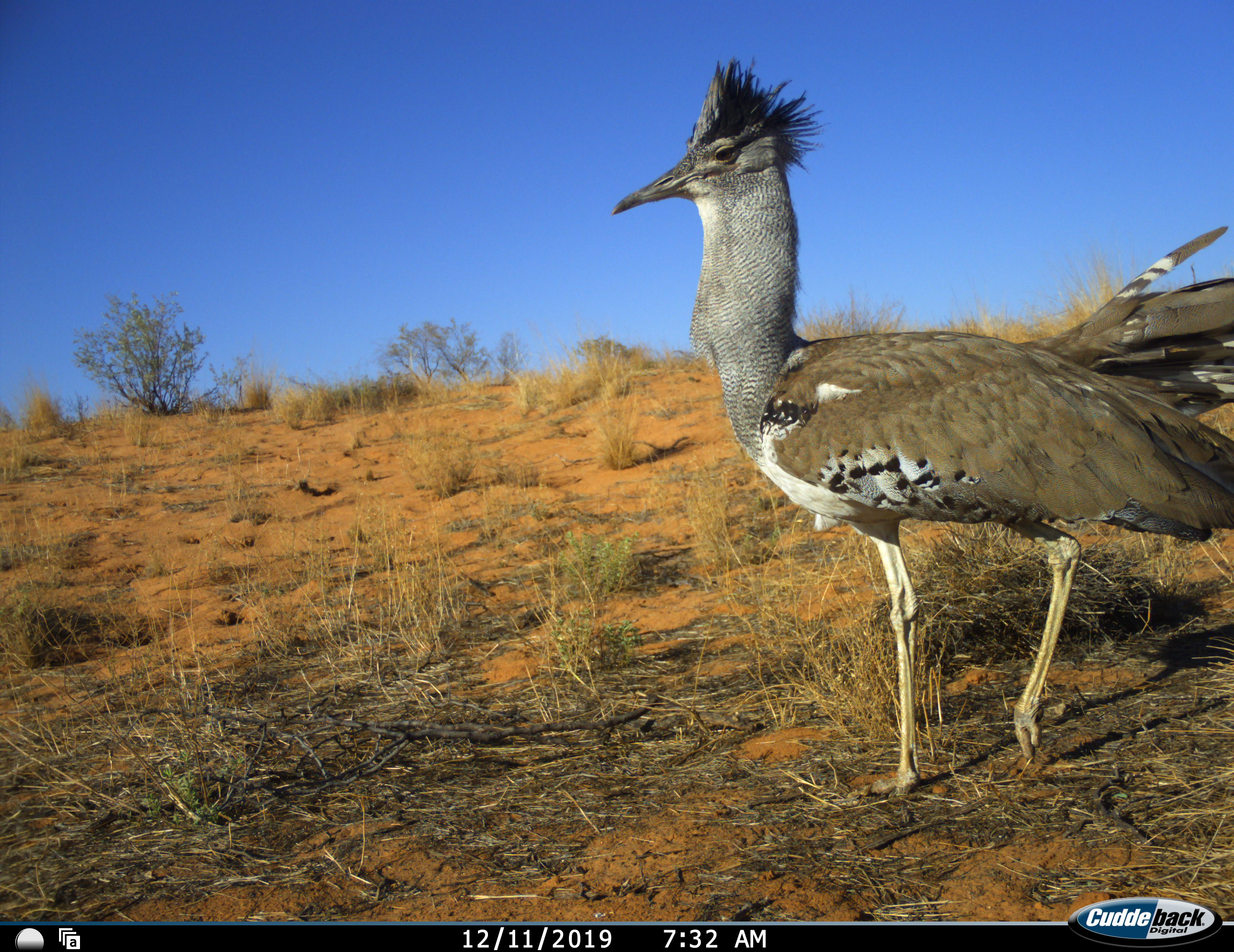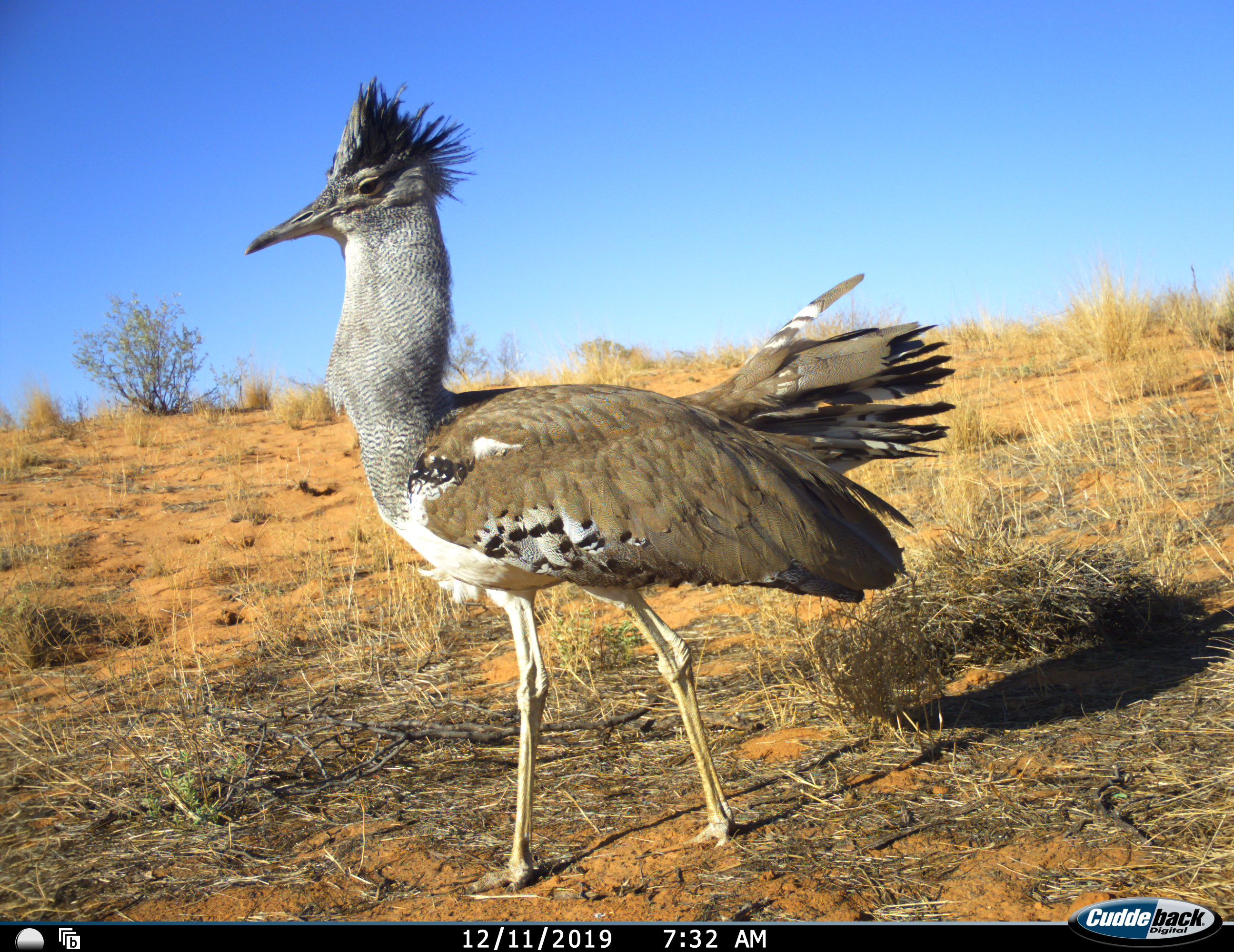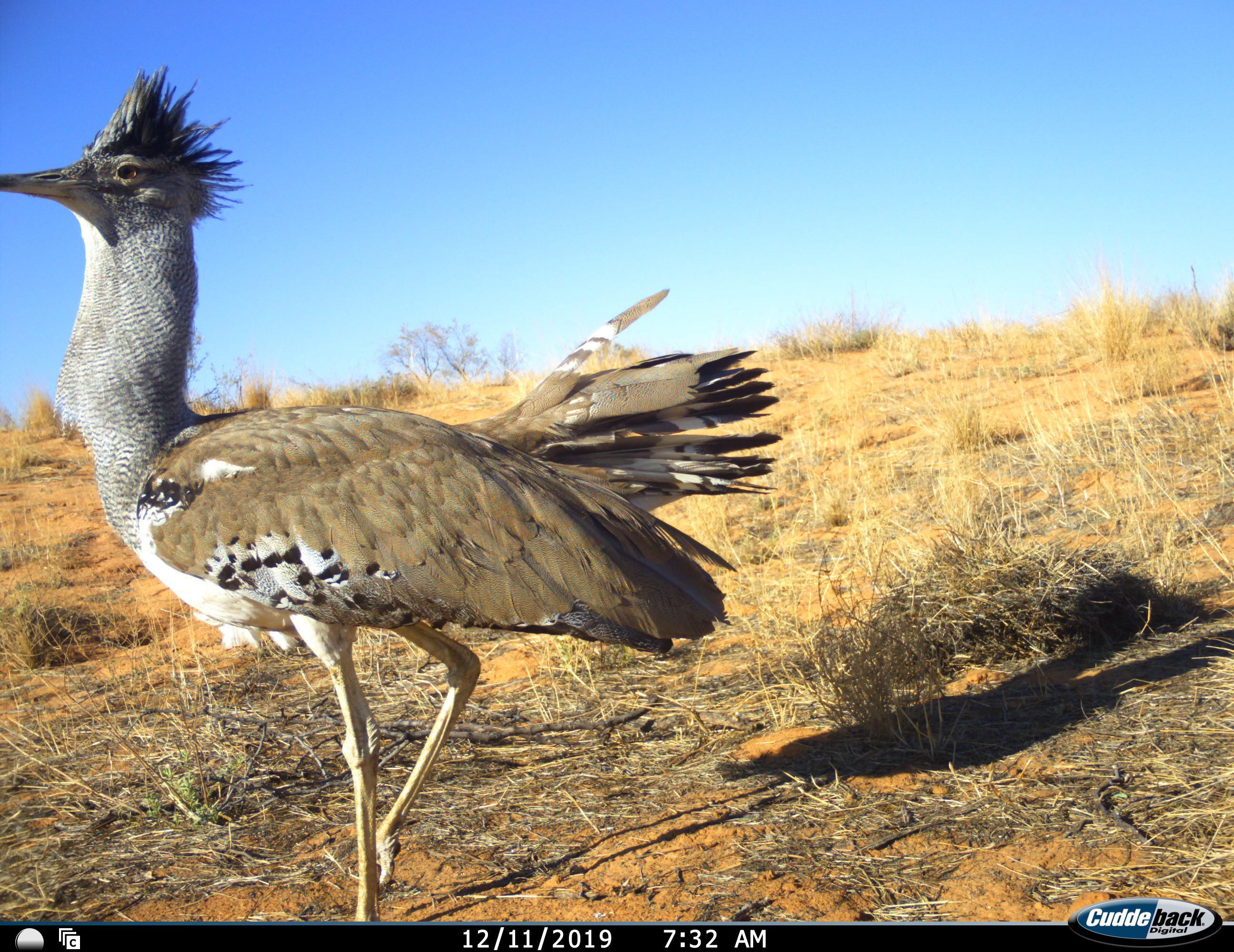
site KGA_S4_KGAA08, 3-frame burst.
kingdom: Animalia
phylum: Chordata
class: Aves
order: Otidiformes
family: Otididae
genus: Ardeotis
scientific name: Ardeotis kori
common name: kori bustard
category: bustardkori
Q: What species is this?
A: Bustardkori (kori bustard) (Ardeotis kori).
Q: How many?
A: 1.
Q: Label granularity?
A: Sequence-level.